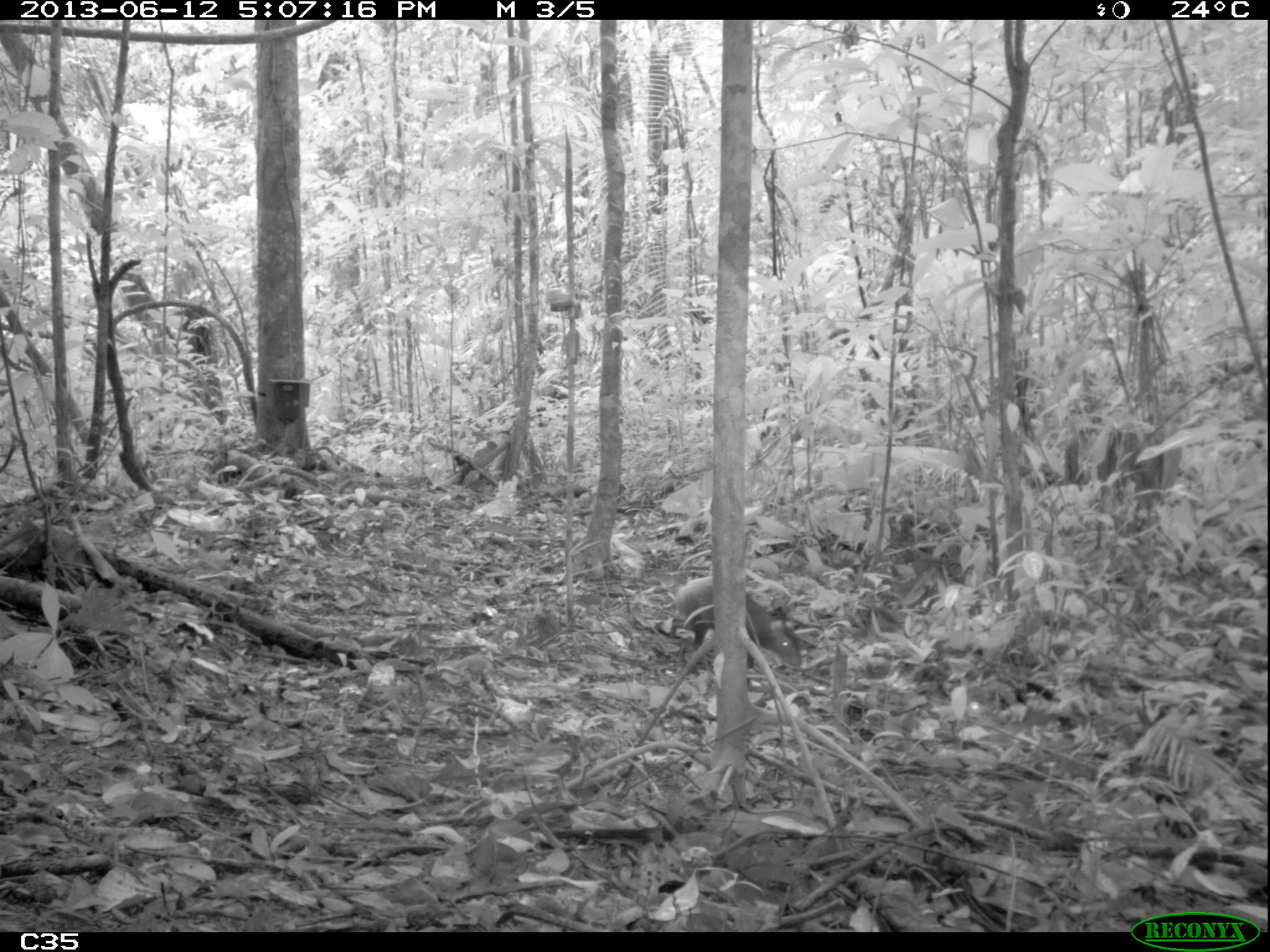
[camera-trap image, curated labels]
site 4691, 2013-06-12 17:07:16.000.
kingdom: Animalia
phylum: Chordata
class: Mammalia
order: Rodentia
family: Dasyproctidae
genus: Dasyprocta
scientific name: Dasyprocta leporina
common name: red-rumped agouti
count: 1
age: adult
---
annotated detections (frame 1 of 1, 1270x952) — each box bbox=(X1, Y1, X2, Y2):
dasyprocta leporina: bbox=(668, 576, 802, 670)